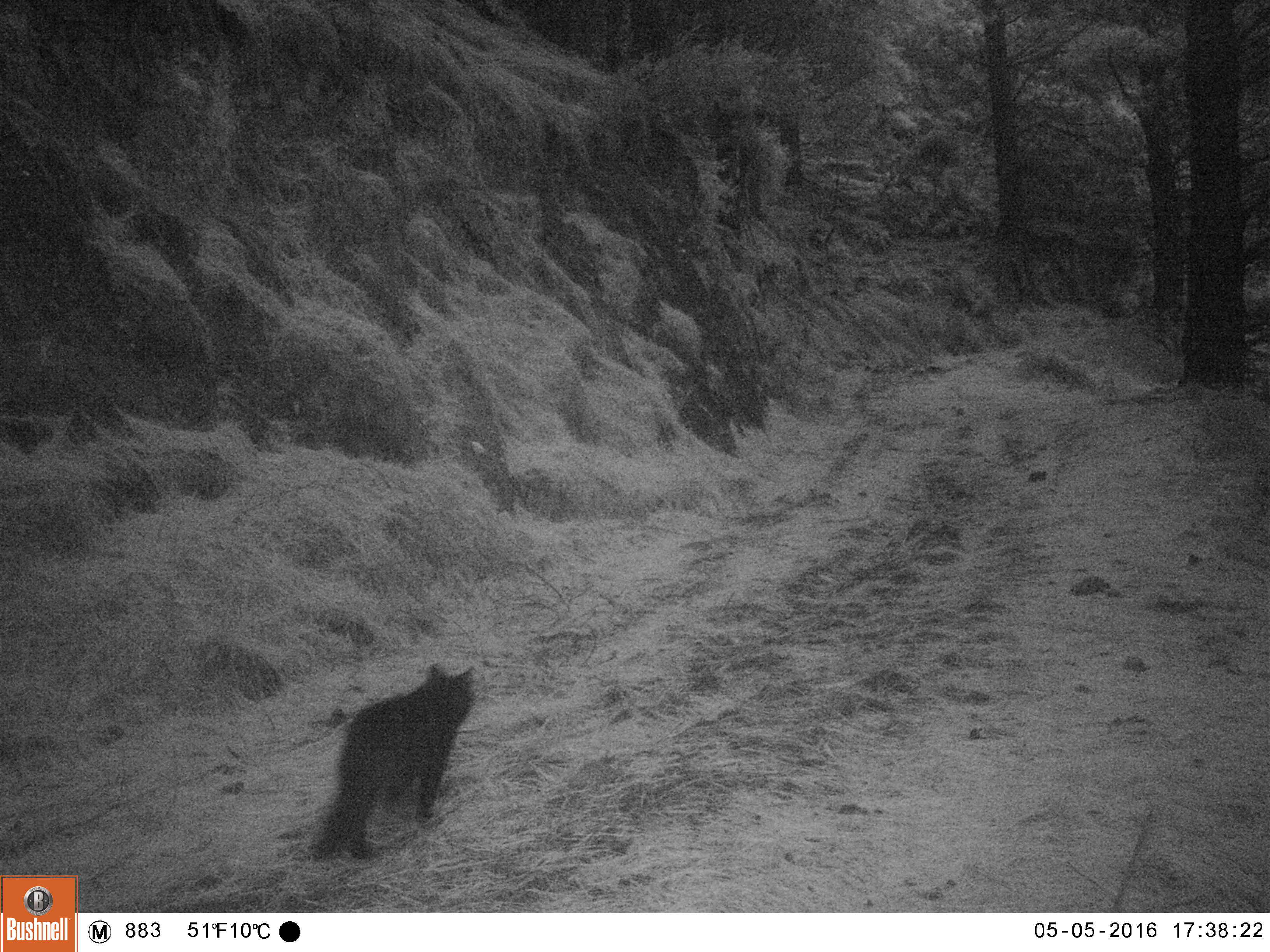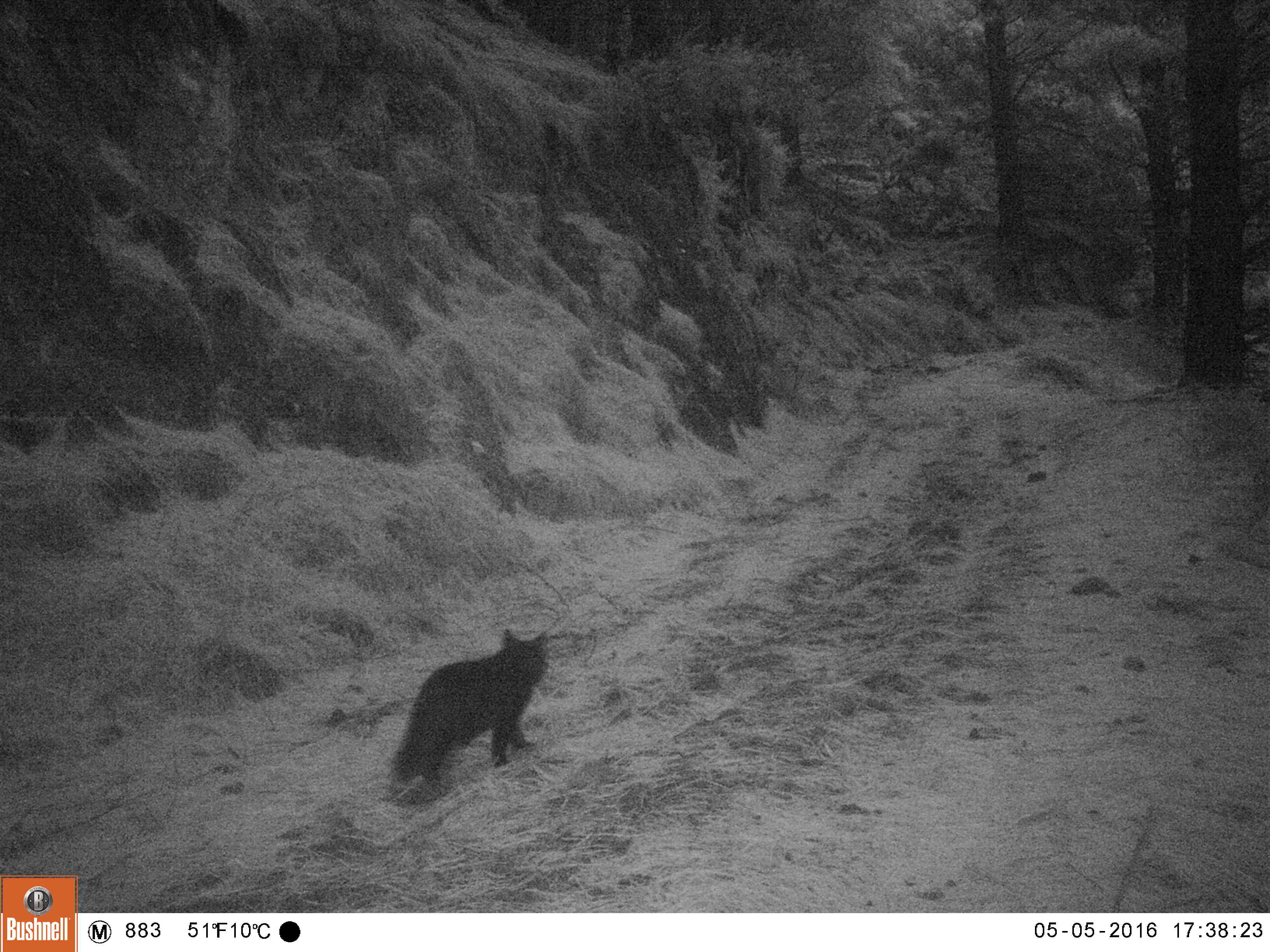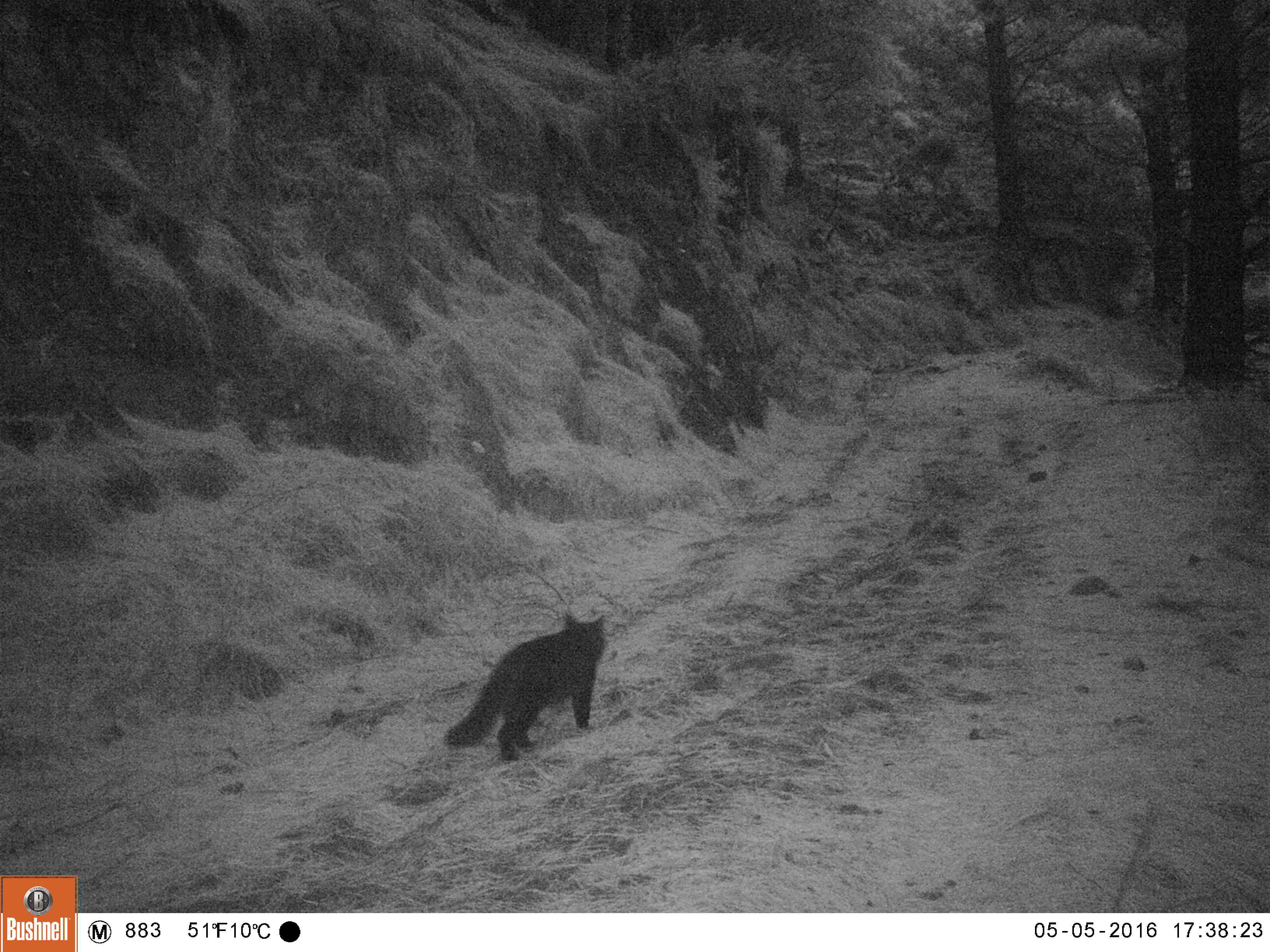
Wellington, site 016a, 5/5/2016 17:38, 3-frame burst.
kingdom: Animalia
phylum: Chordata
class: Mammalia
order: Carnivora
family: Felidae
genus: Felis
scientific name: Felis catus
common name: cat